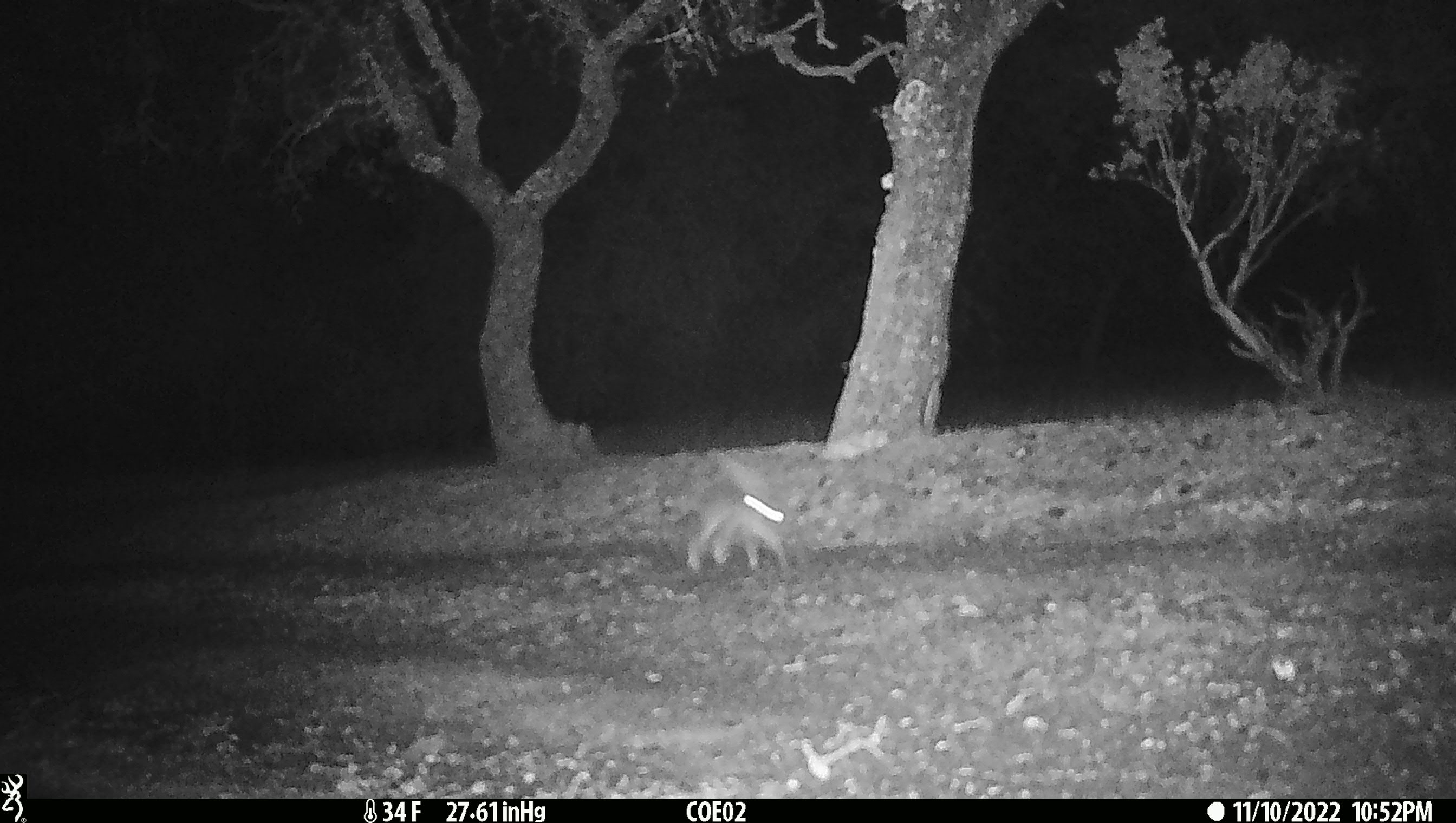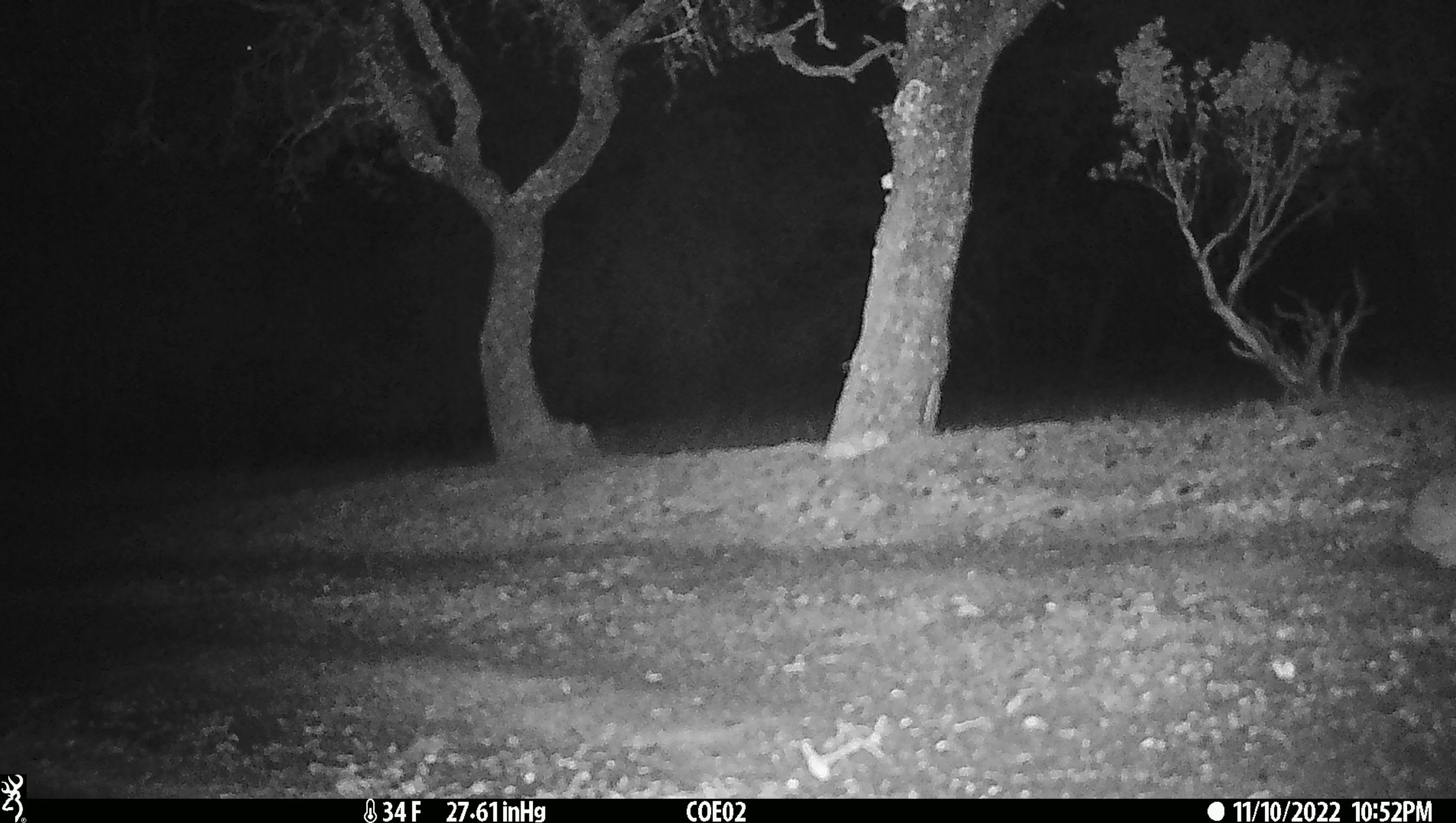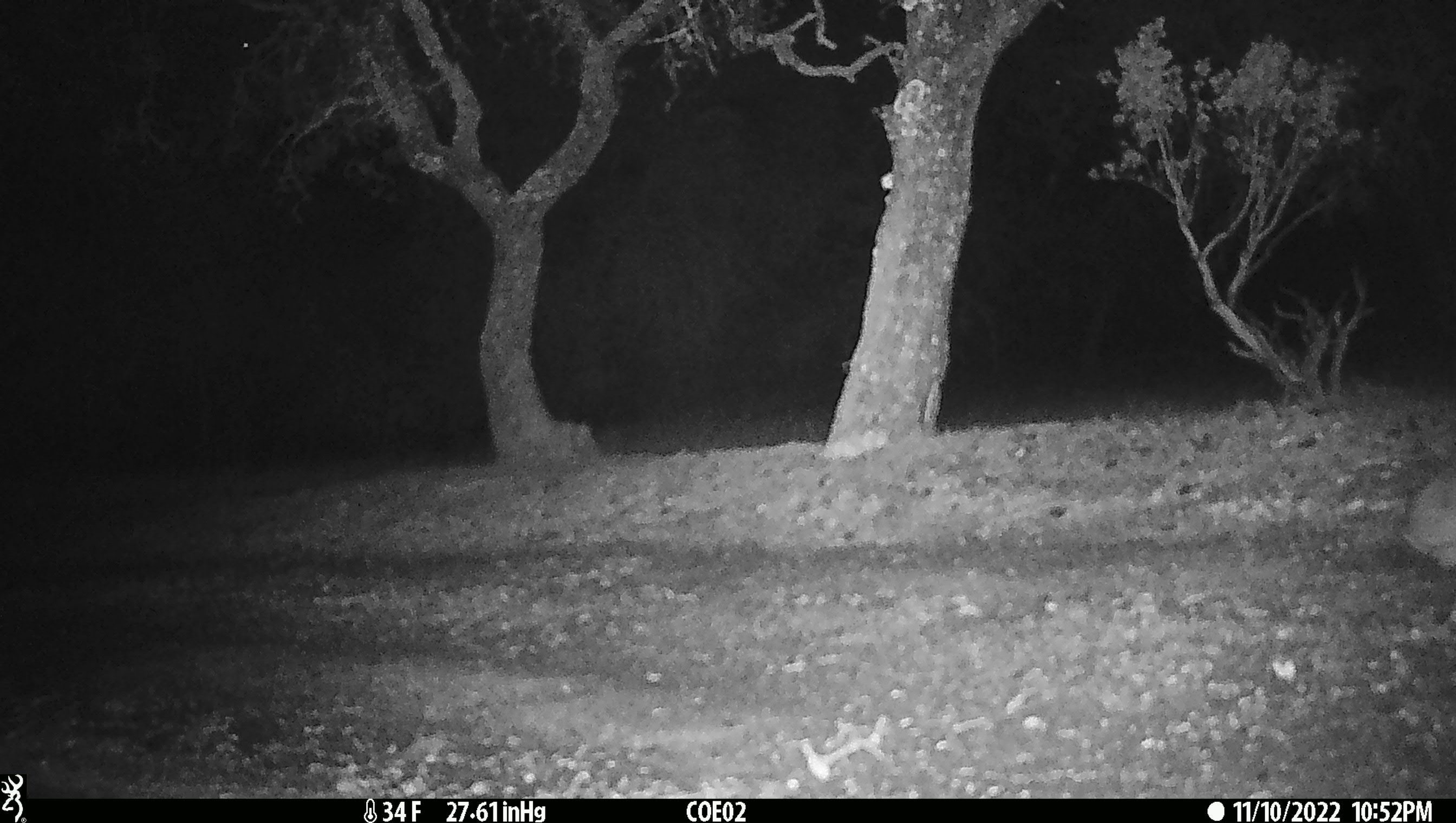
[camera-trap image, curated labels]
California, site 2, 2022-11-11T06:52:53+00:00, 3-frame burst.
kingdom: Animalia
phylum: Chordata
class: Mammalia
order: Lagomorpha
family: Leporidae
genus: Lepus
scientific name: Lepus californicus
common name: black-tailed jackrabbit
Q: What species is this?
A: Black-tailed jackrabbit (Lepus californicus).